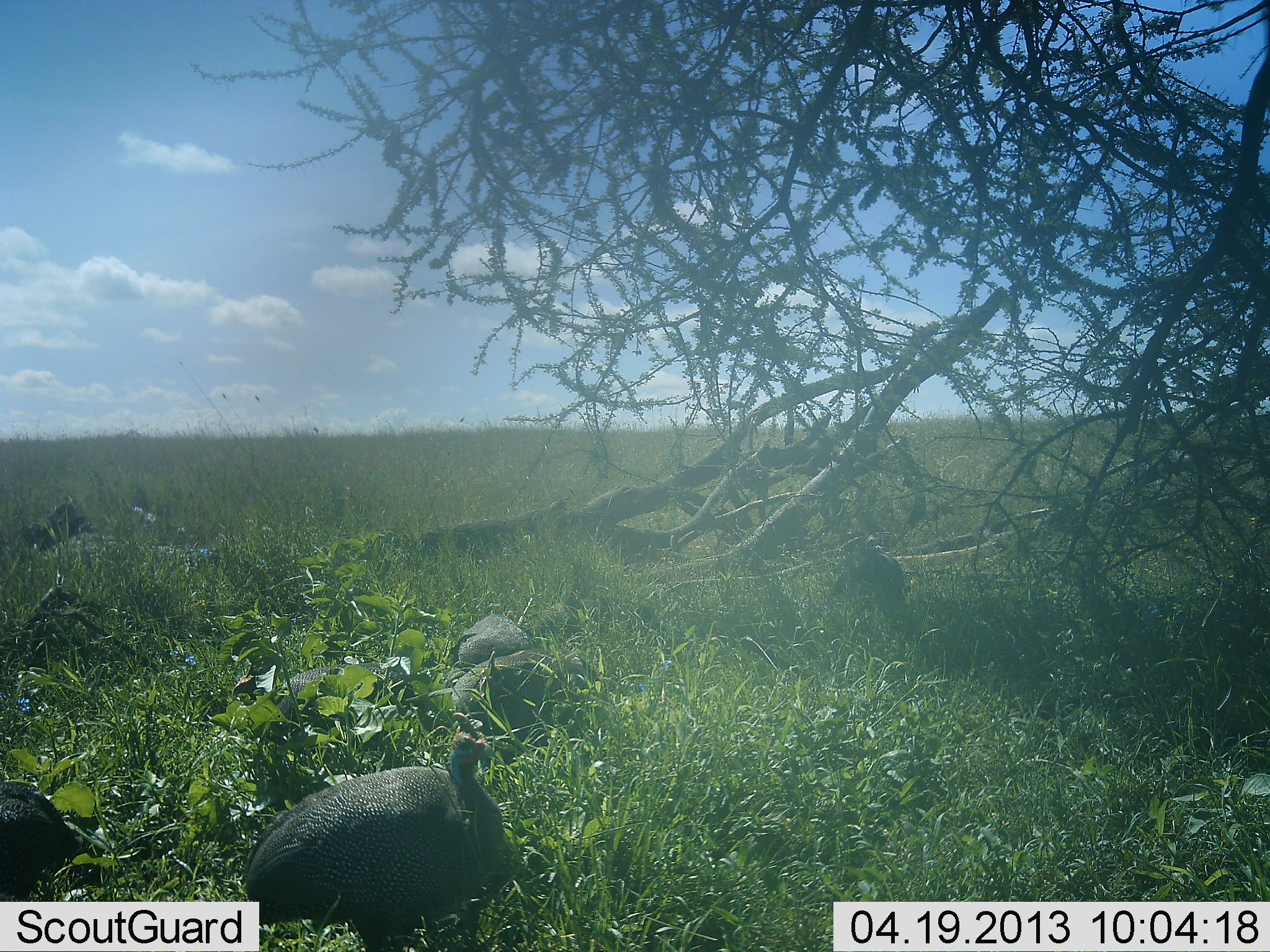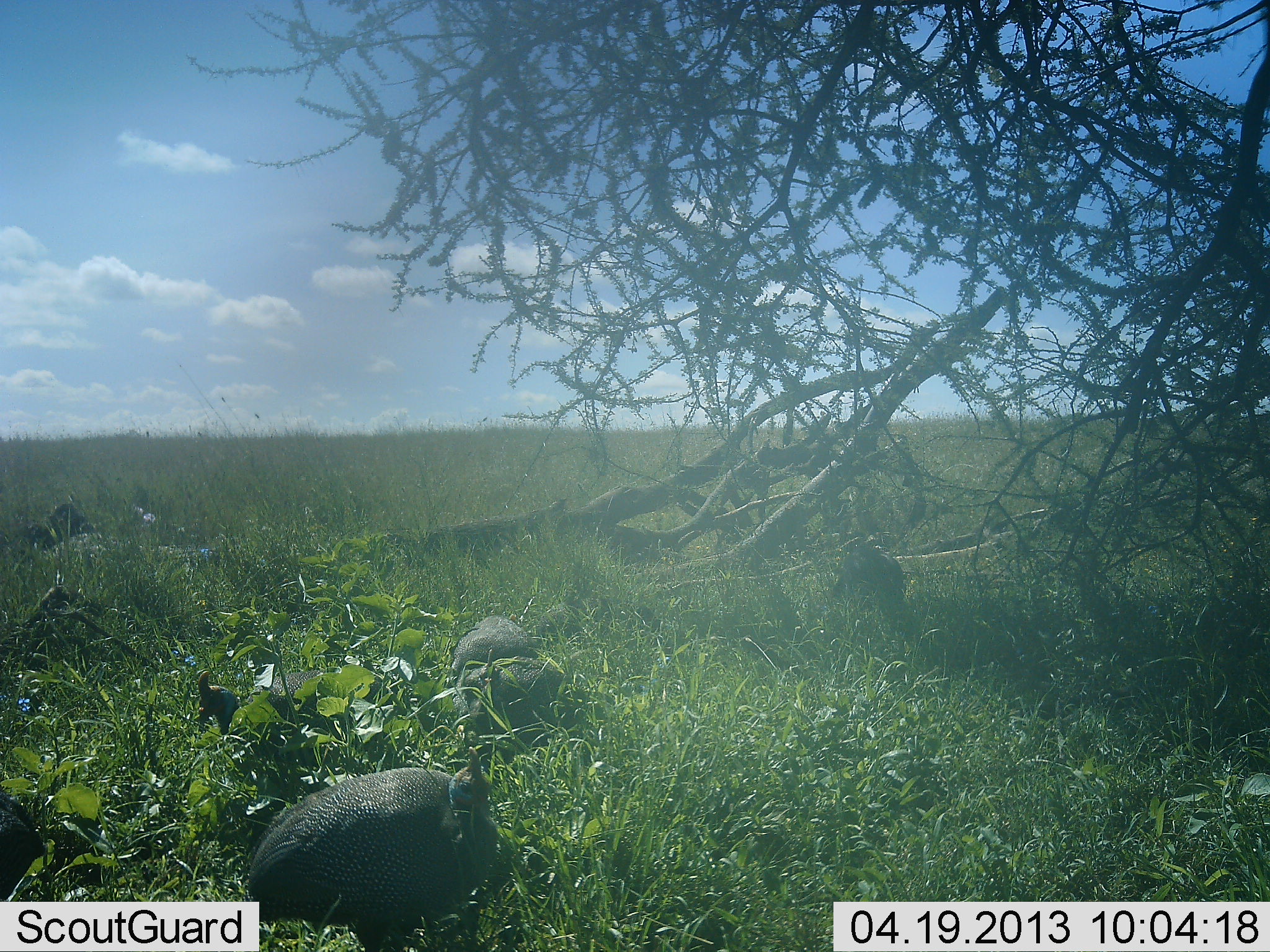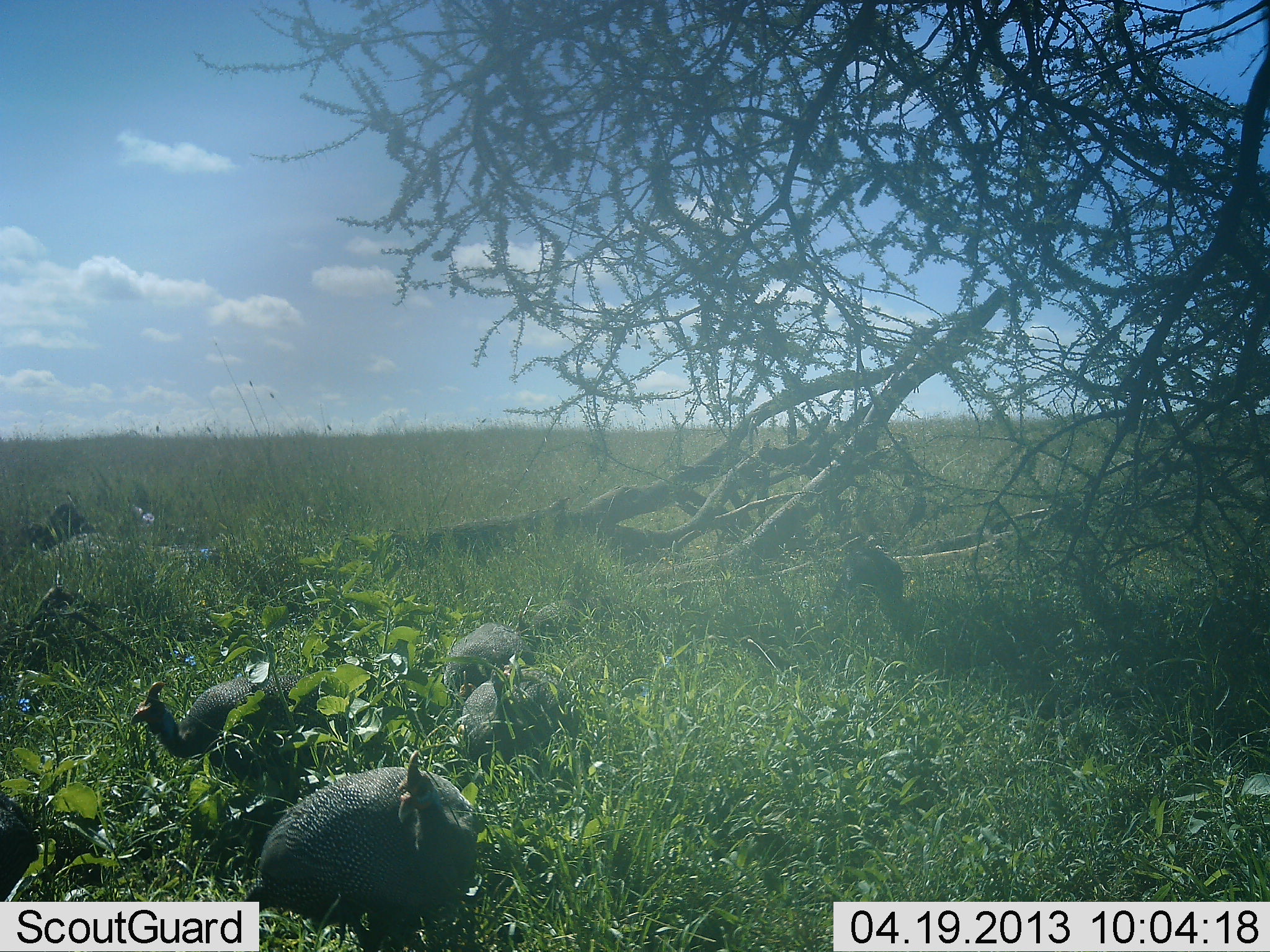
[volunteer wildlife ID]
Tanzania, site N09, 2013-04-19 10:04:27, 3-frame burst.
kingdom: Animalia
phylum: Chordata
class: Aves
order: Galliformes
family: Numididae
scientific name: Numididae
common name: guinea fowl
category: guineafowl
Guineafowl (guinea fowl) (Numididae), count 6. Behavior (volunteer vote fractions): standing 19%, resting 5%, moving 71%, interacting 0%. Young present (vote fraction): 0%. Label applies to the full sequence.